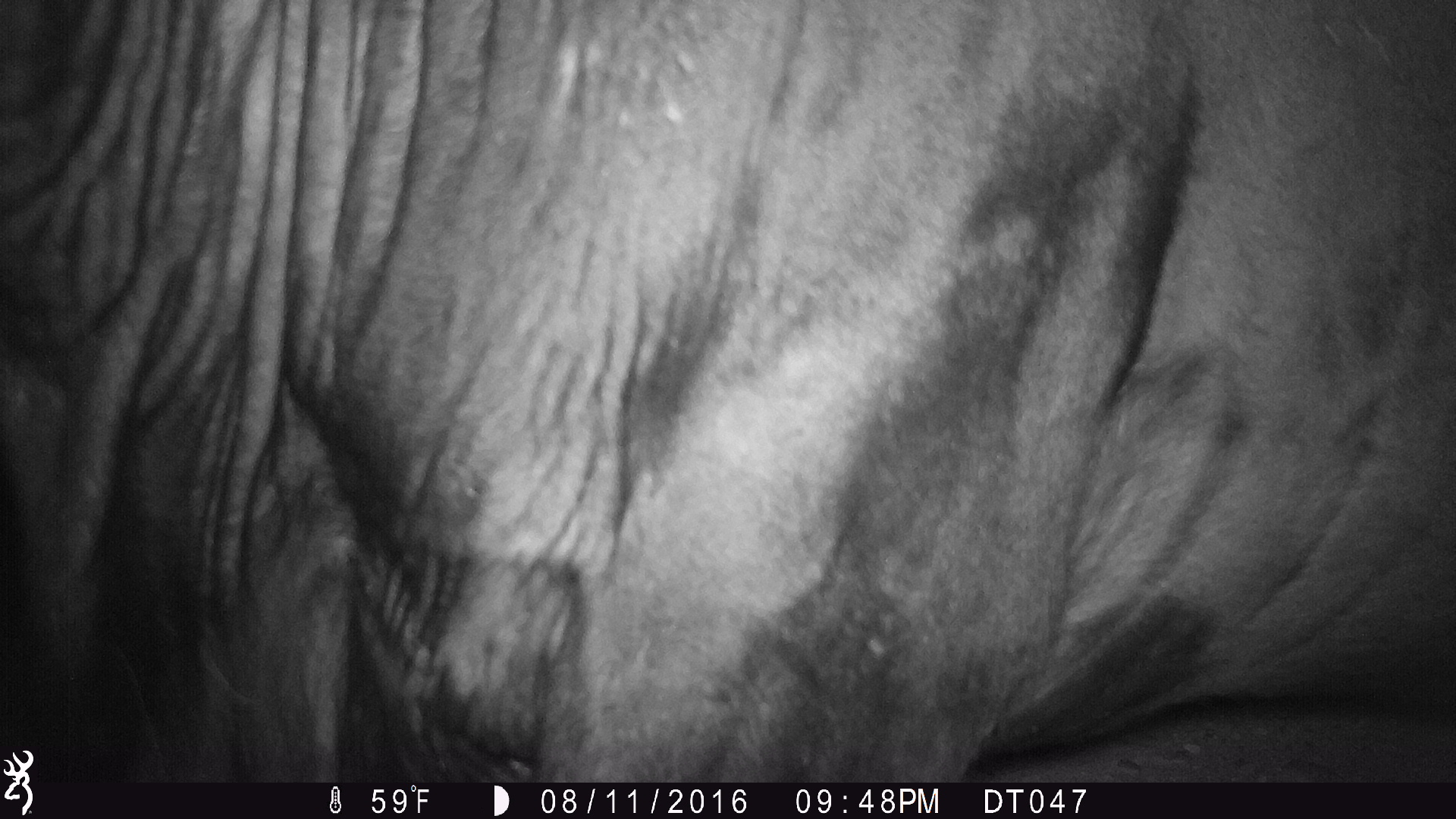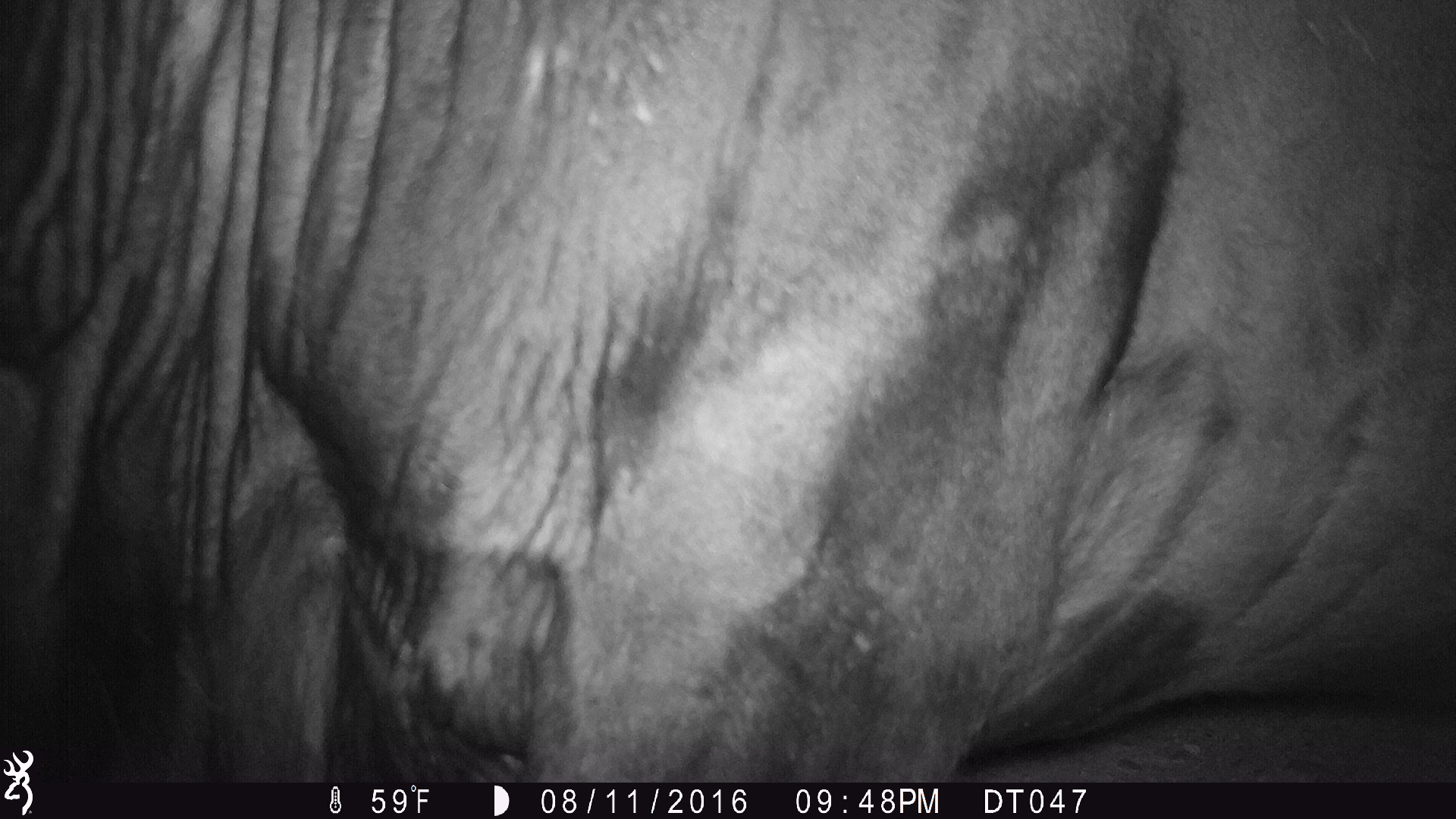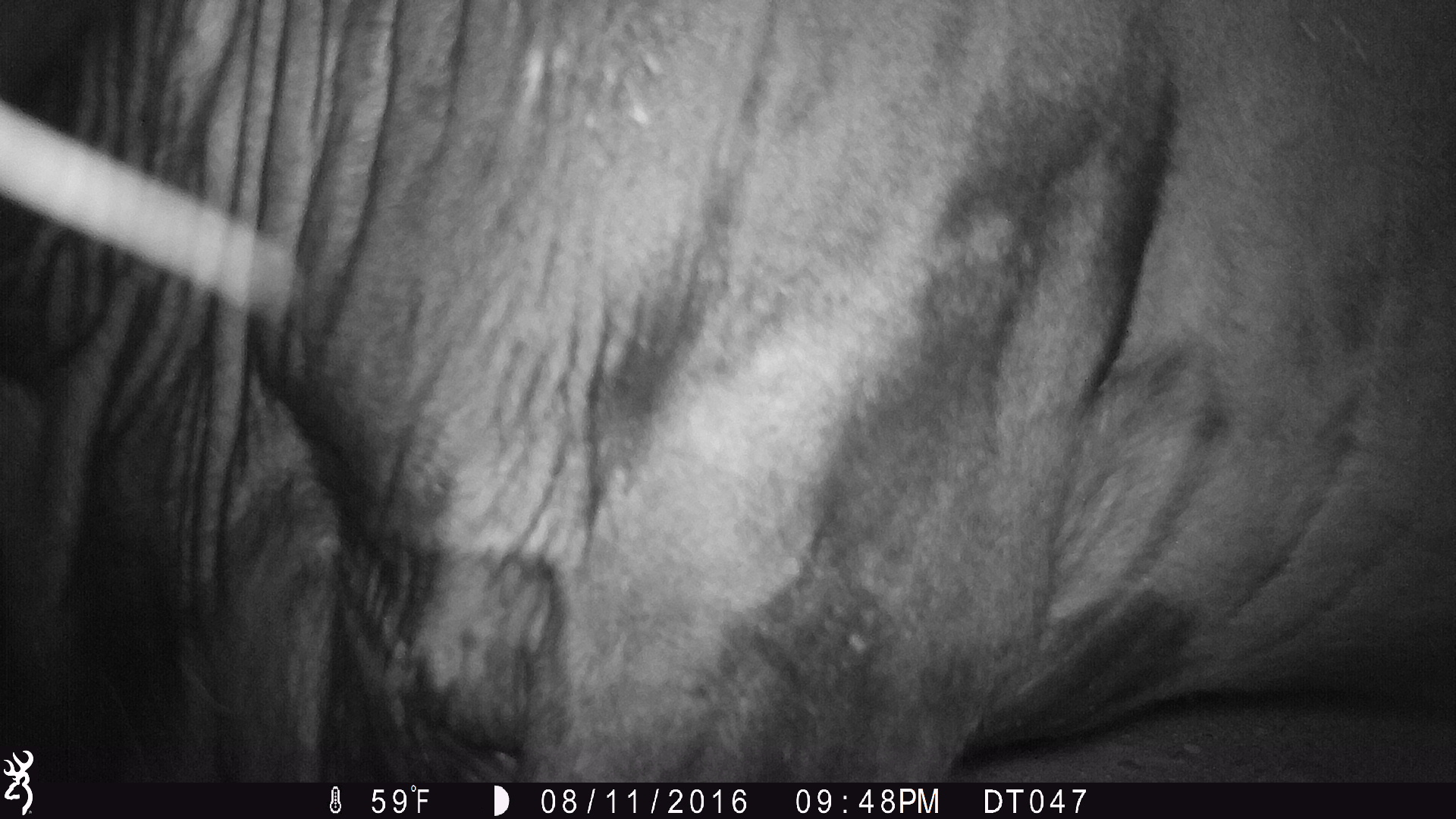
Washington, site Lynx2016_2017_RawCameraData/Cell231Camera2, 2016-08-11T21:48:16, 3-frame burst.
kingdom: Animalia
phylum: Chordata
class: Mammalia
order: Artiodactyla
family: Bovidae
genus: Bos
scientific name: Bos taurus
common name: domestic cattle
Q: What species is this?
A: Domestic cattle (Bos taurus).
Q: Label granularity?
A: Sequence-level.